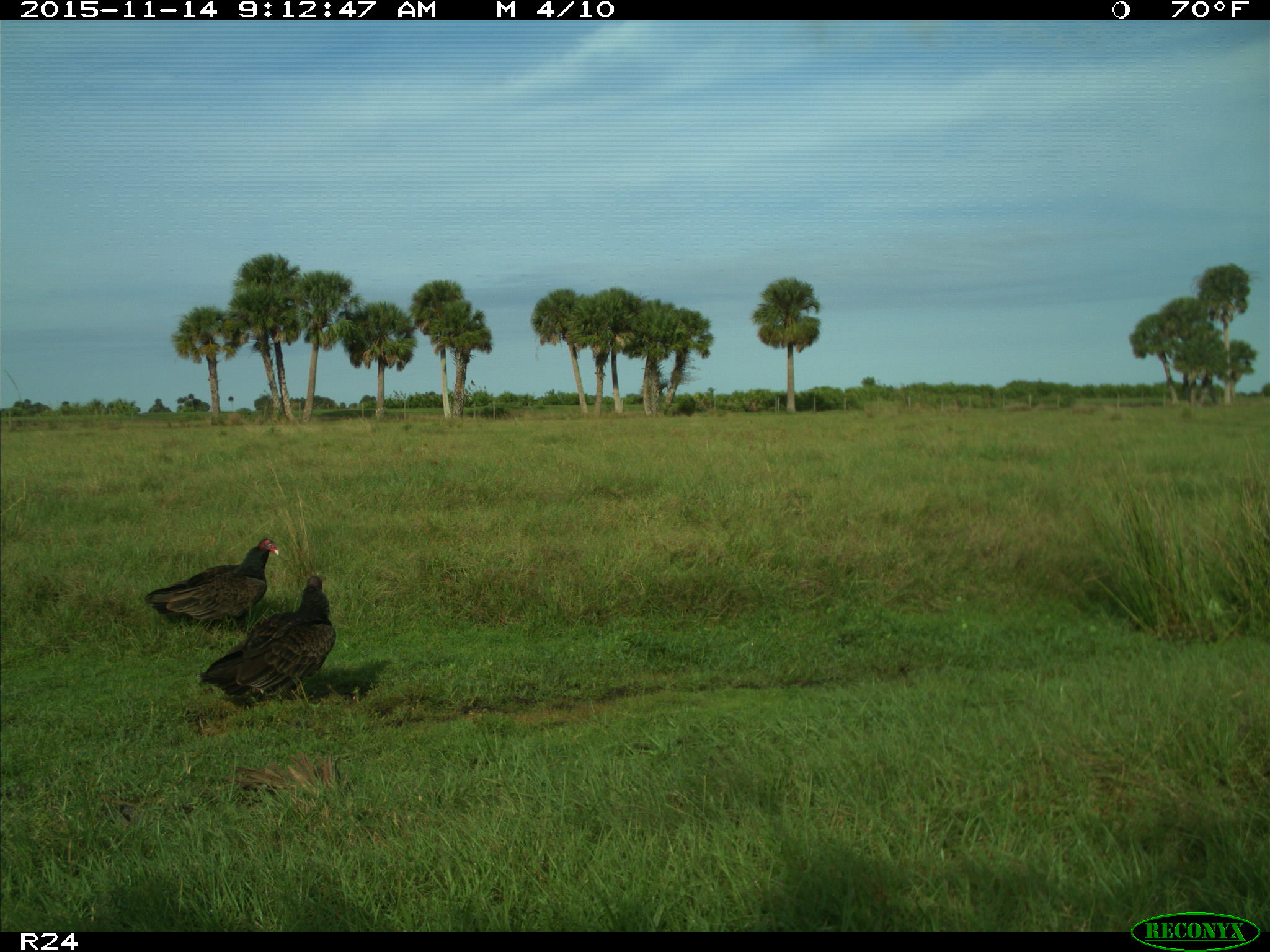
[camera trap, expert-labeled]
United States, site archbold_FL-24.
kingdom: Animalia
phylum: Chordata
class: Aves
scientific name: Aves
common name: birds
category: unidentified bird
Unidentified bird (birds) (Aves).